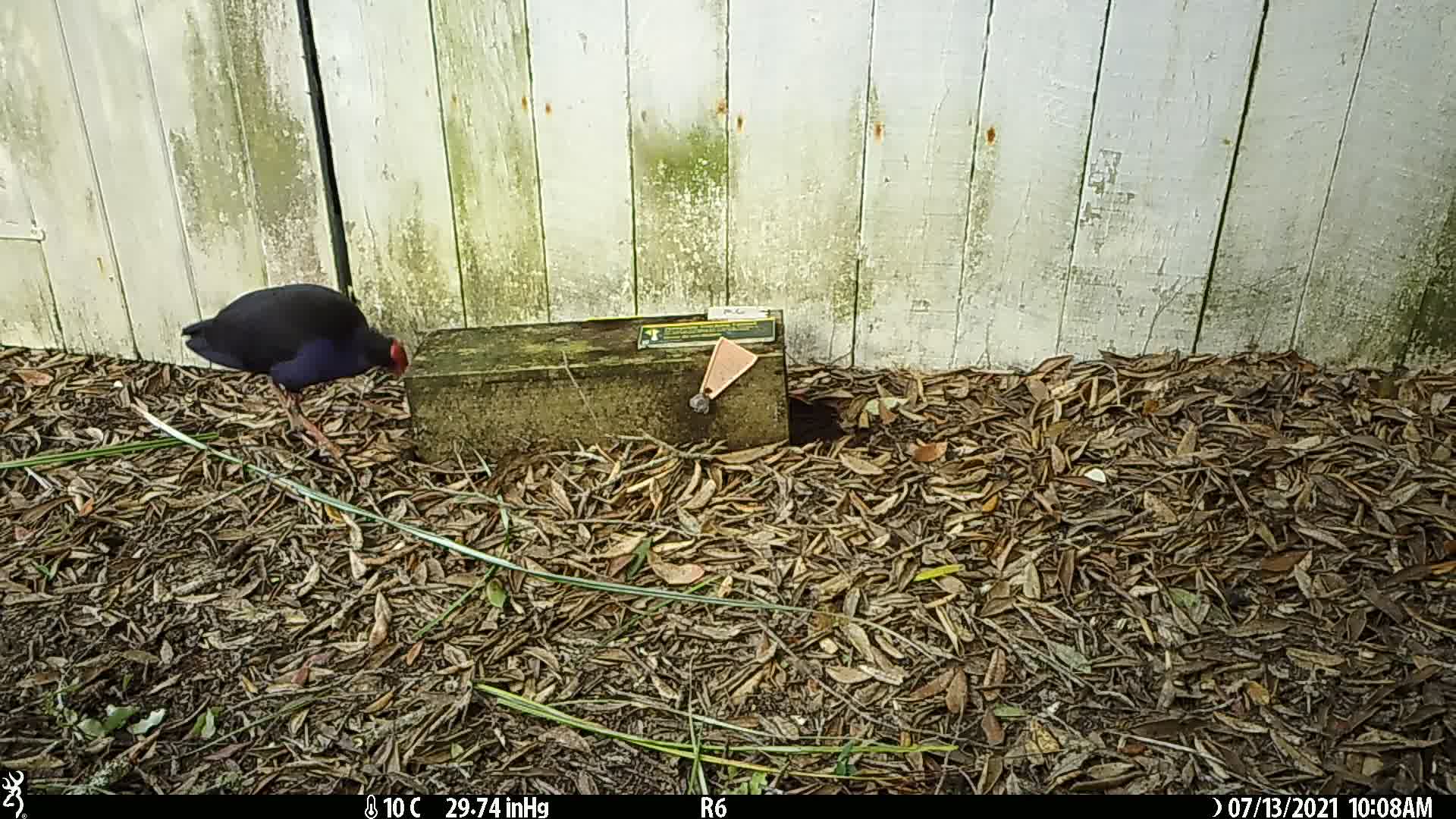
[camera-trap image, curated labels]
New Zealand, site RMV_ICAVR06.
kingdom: Animalia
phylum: Chordata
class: Aves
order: Gruiformes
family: Rallidae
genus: Porphyrio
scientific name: Porphyrio melanotus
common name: australasian swamphen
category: pukeko